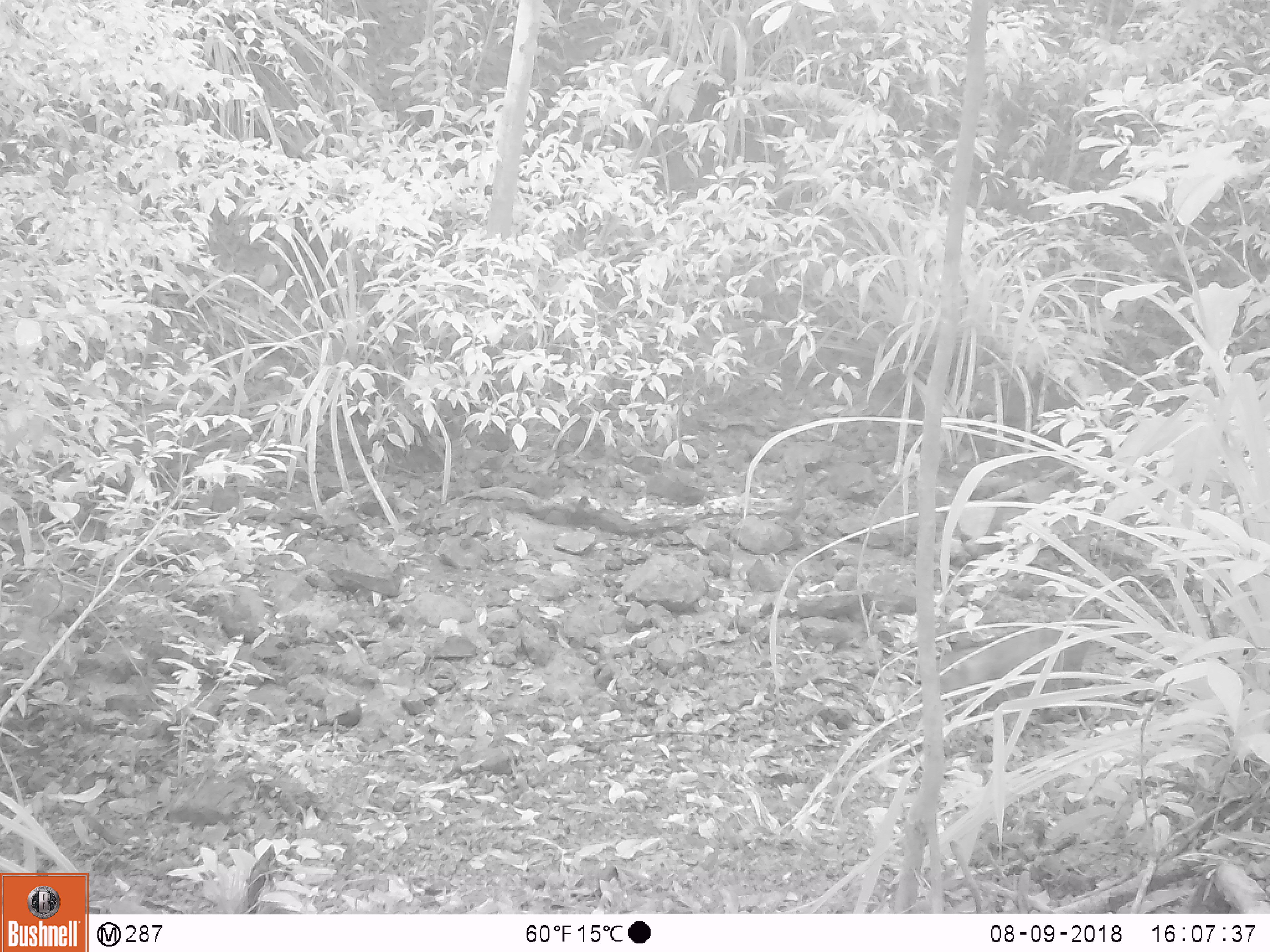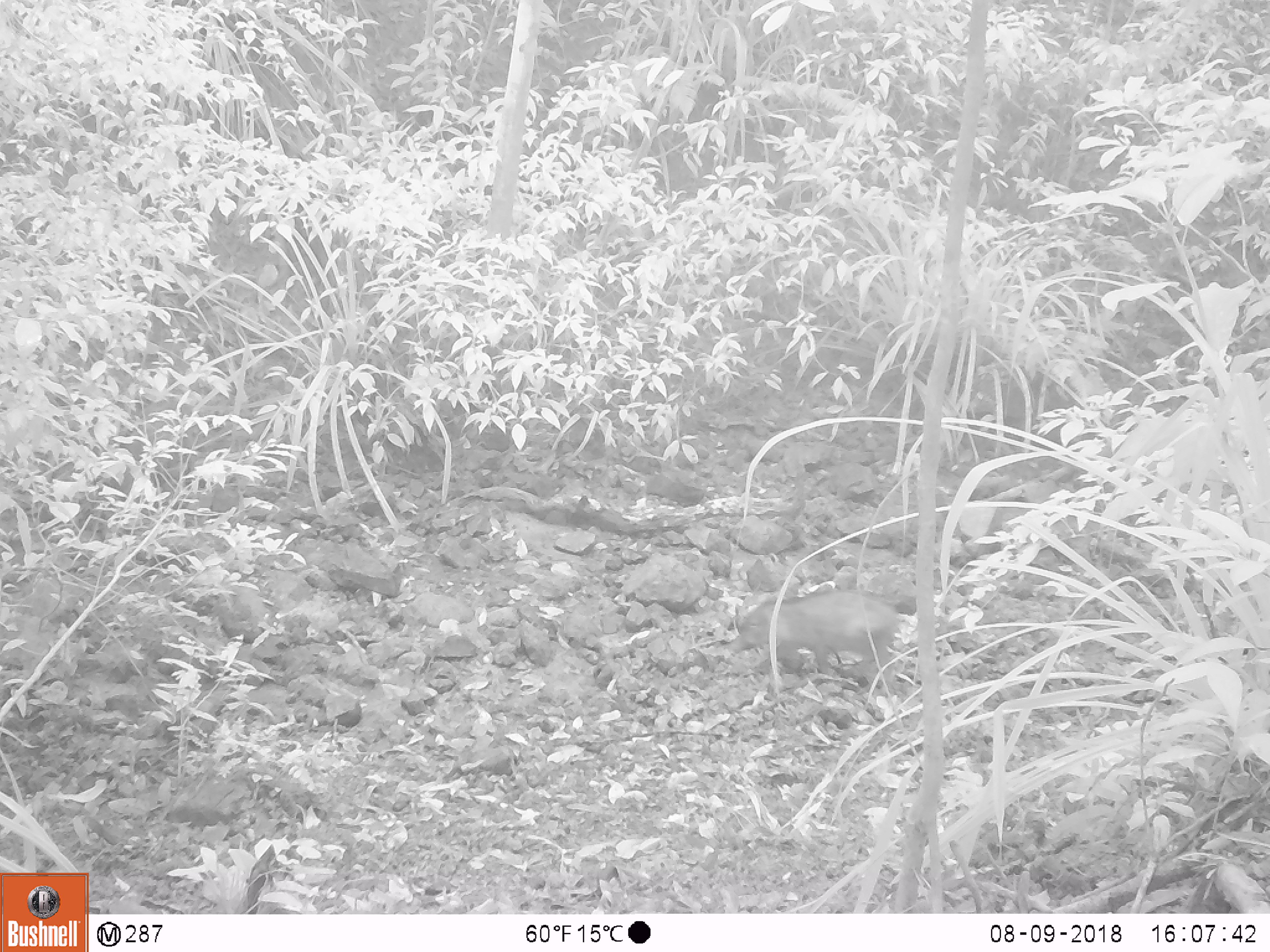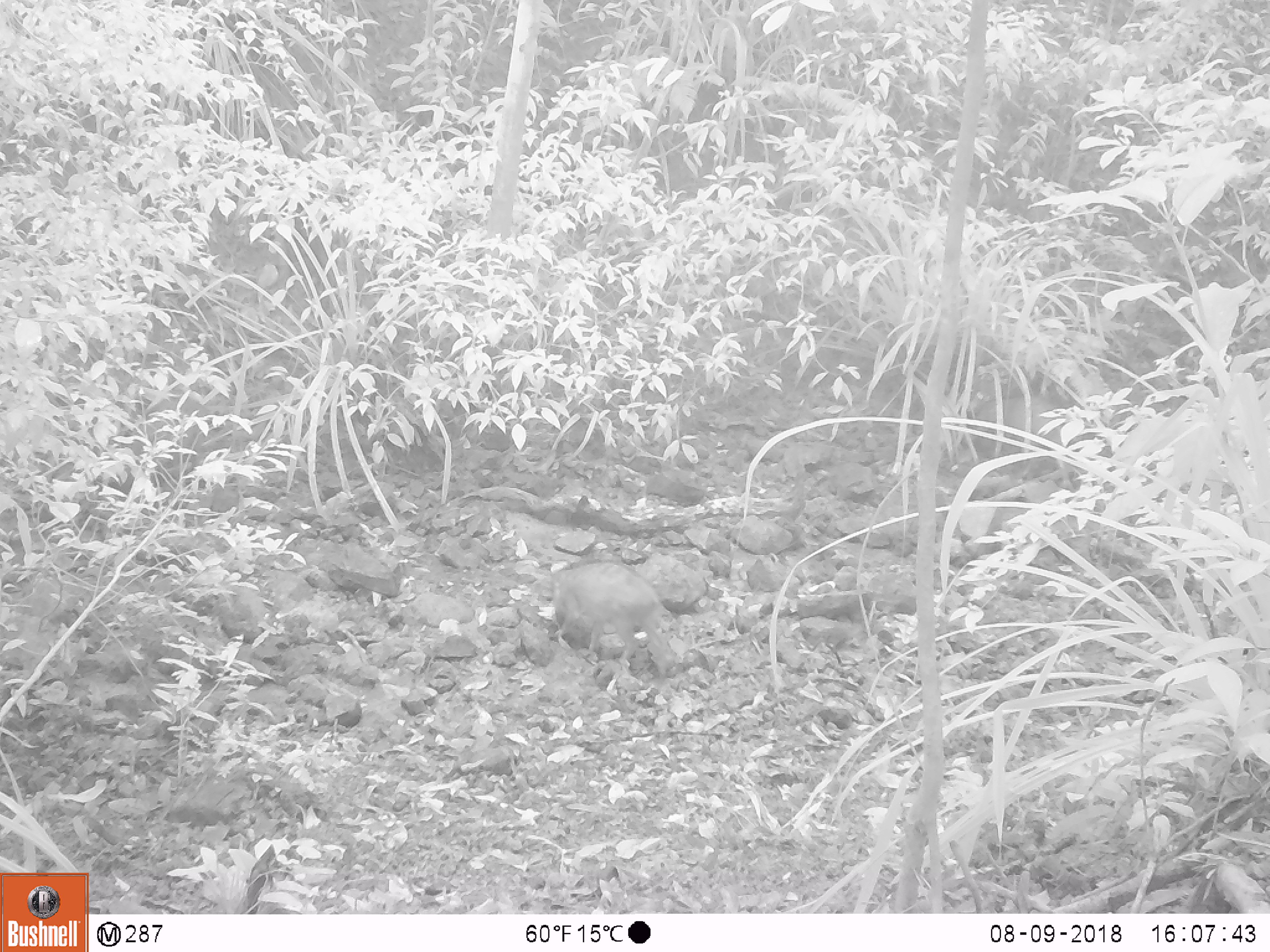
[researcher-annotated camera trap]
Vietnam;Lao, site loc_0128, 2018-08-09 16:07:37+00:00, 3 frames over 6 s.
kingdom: Animalia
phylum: Chordata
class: Mammalia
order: Artiodactyla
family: Suidae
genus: Sus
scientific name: Sus scrofa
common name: eurasian wild pig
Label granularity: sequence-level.